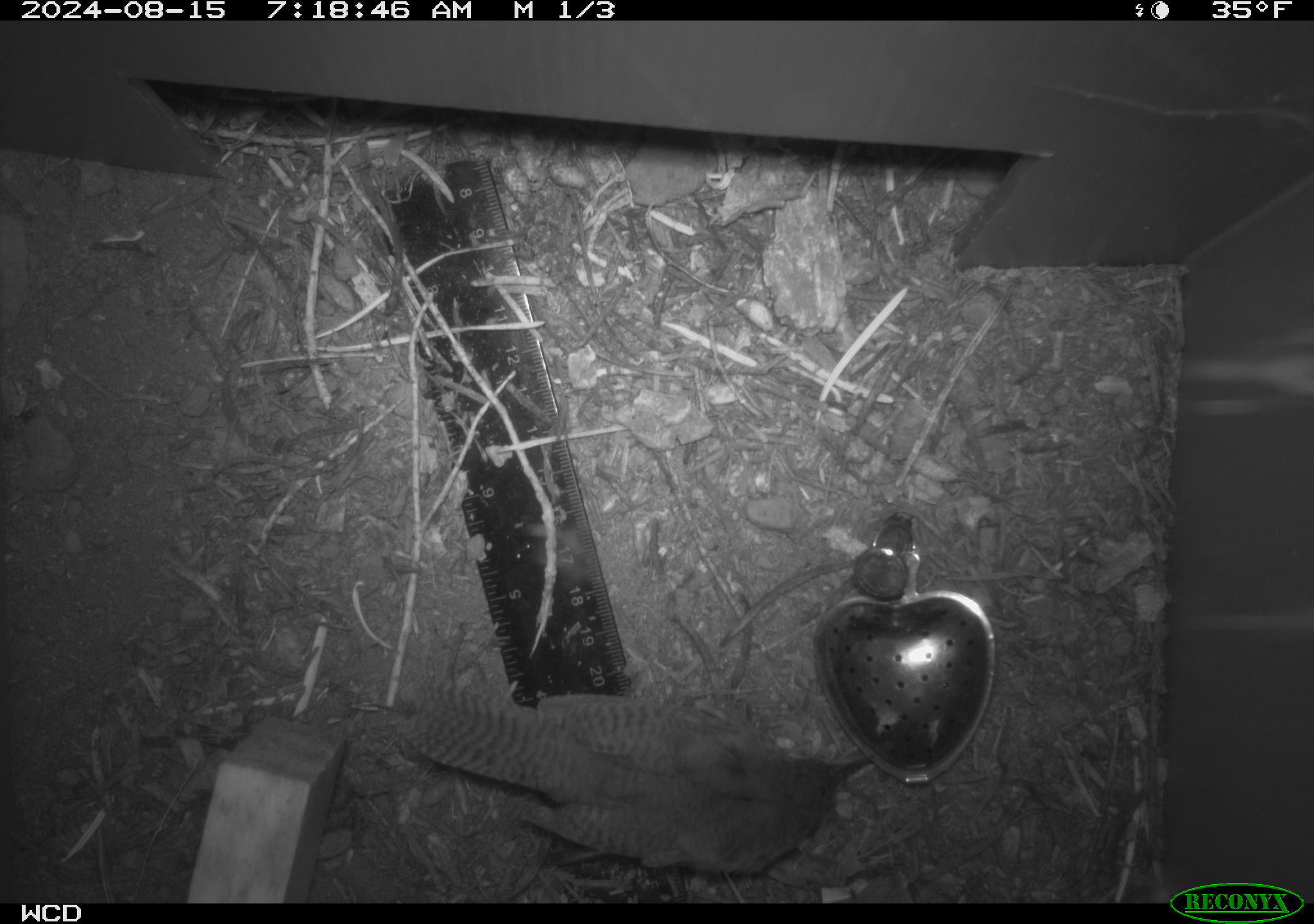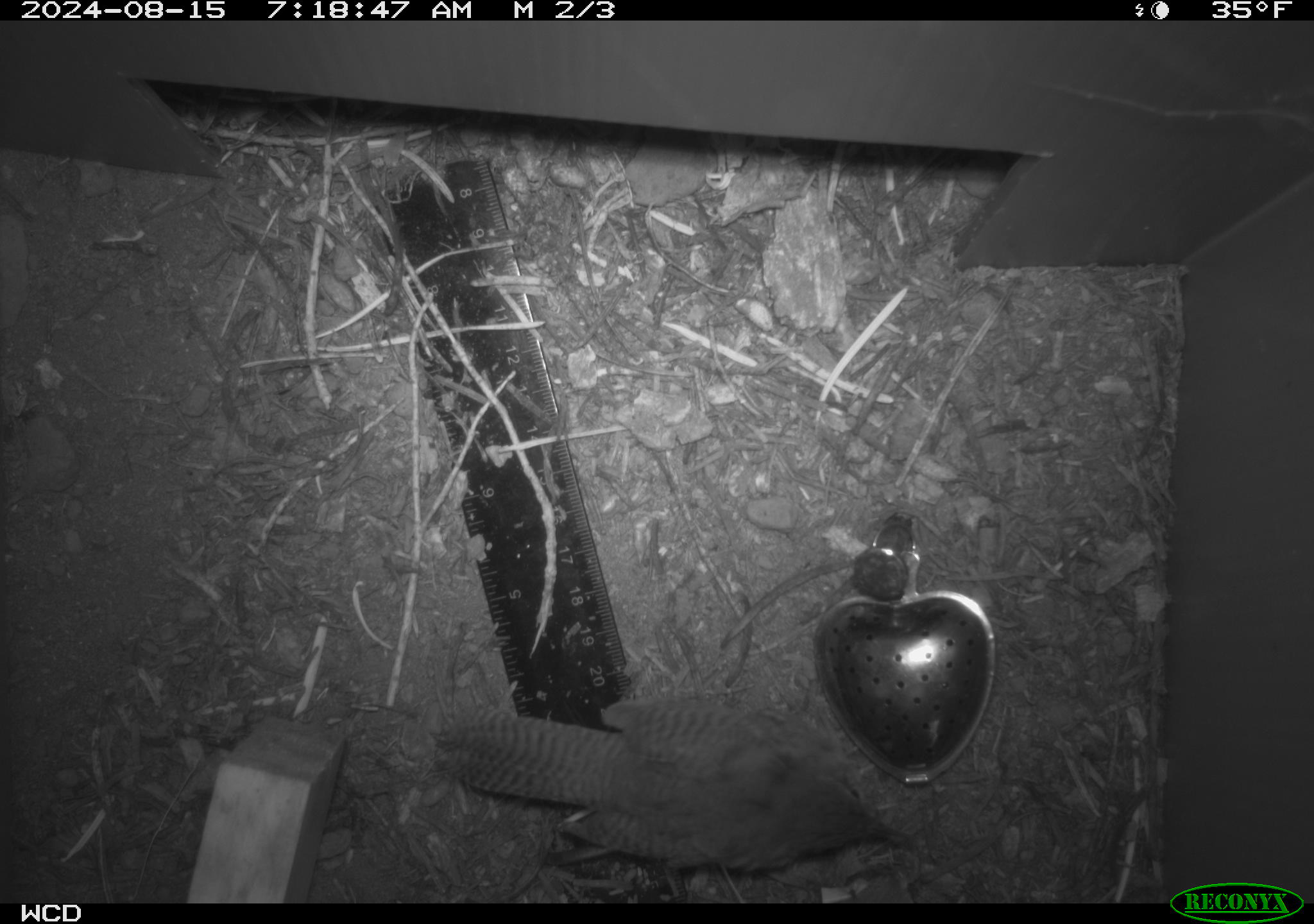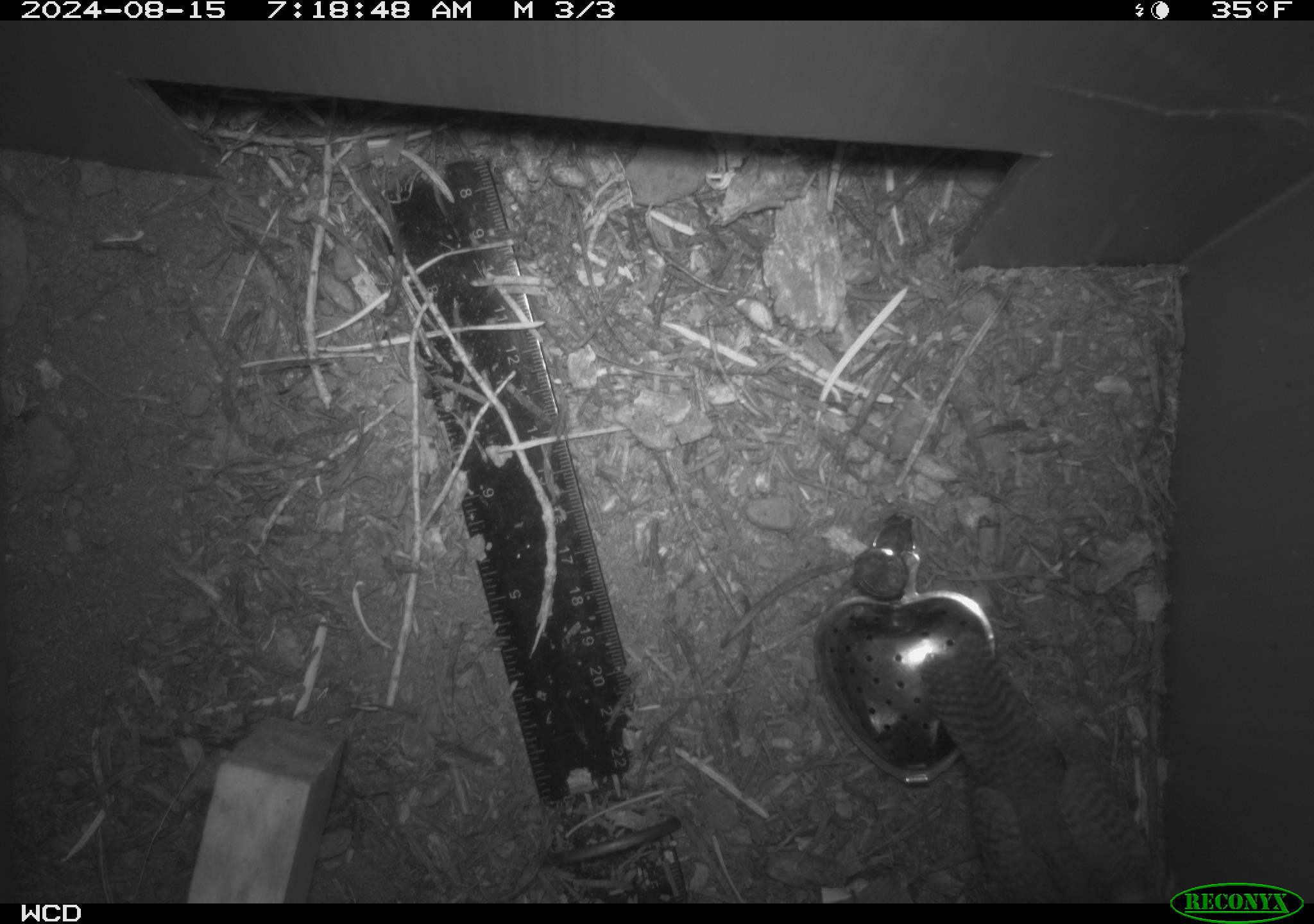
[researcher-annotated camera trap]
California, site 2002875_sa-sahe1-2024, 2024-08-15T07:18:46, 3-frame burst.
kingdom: Animalia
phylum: Chordata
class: Aves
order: Passeriformes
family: Troglodytidae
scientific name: Troglodytidae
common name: wren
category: troglodytidae family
Troglodytidae family (wren) (Troglodytidae).